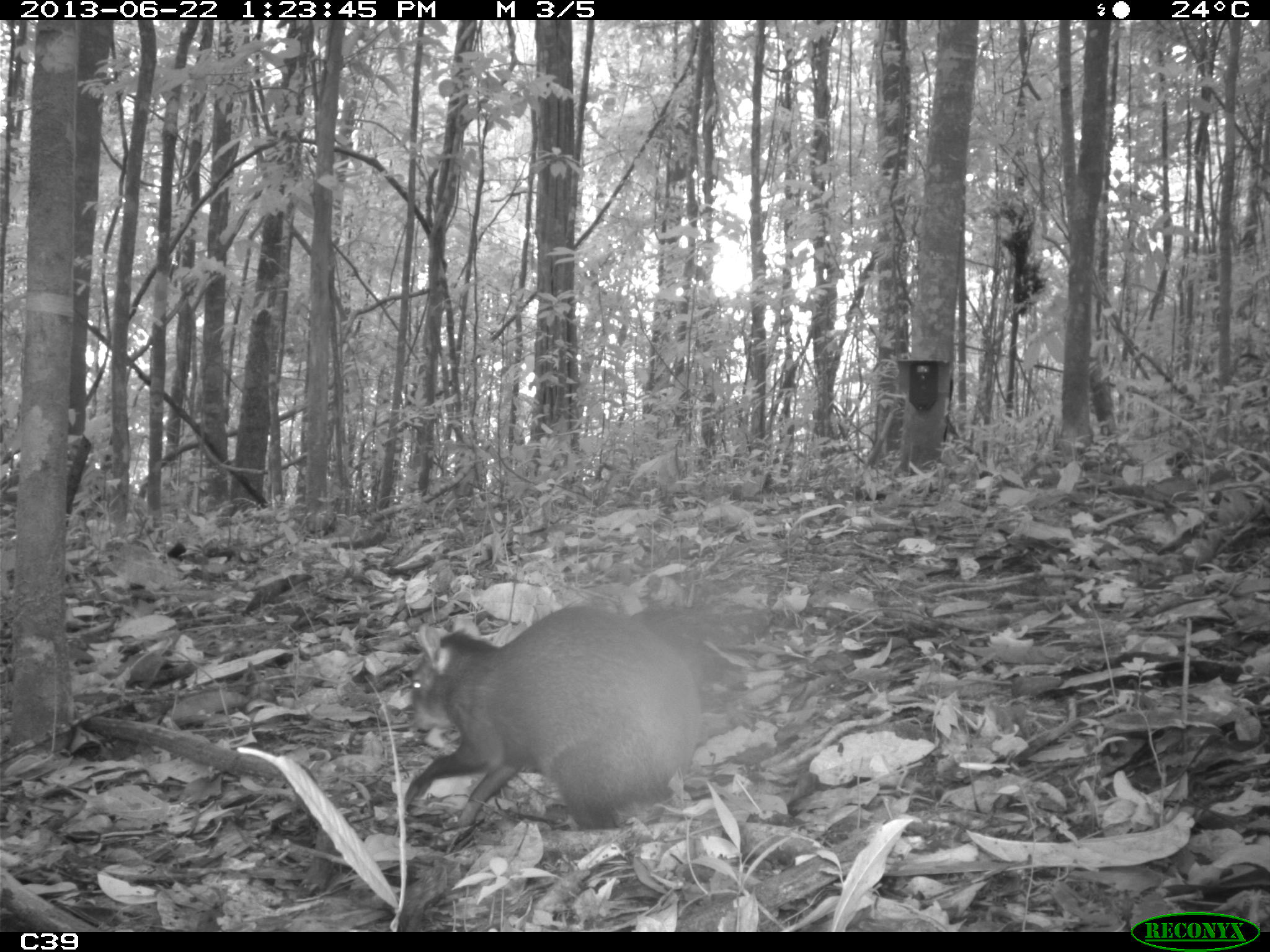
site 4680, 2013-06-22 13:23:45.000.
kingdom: Animalia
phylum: Chordata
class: Mammalia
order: Rodentia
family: Dasyproctidae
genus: Dasyprocta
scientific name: Dasyprocta leporina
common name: red-rumped agouti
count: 1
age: adult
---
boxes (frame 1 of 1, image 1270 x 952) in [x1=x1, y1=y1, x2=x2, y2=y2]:
dasyprocta leporina: [x1=404, y1=605, x2=700, y2=829]